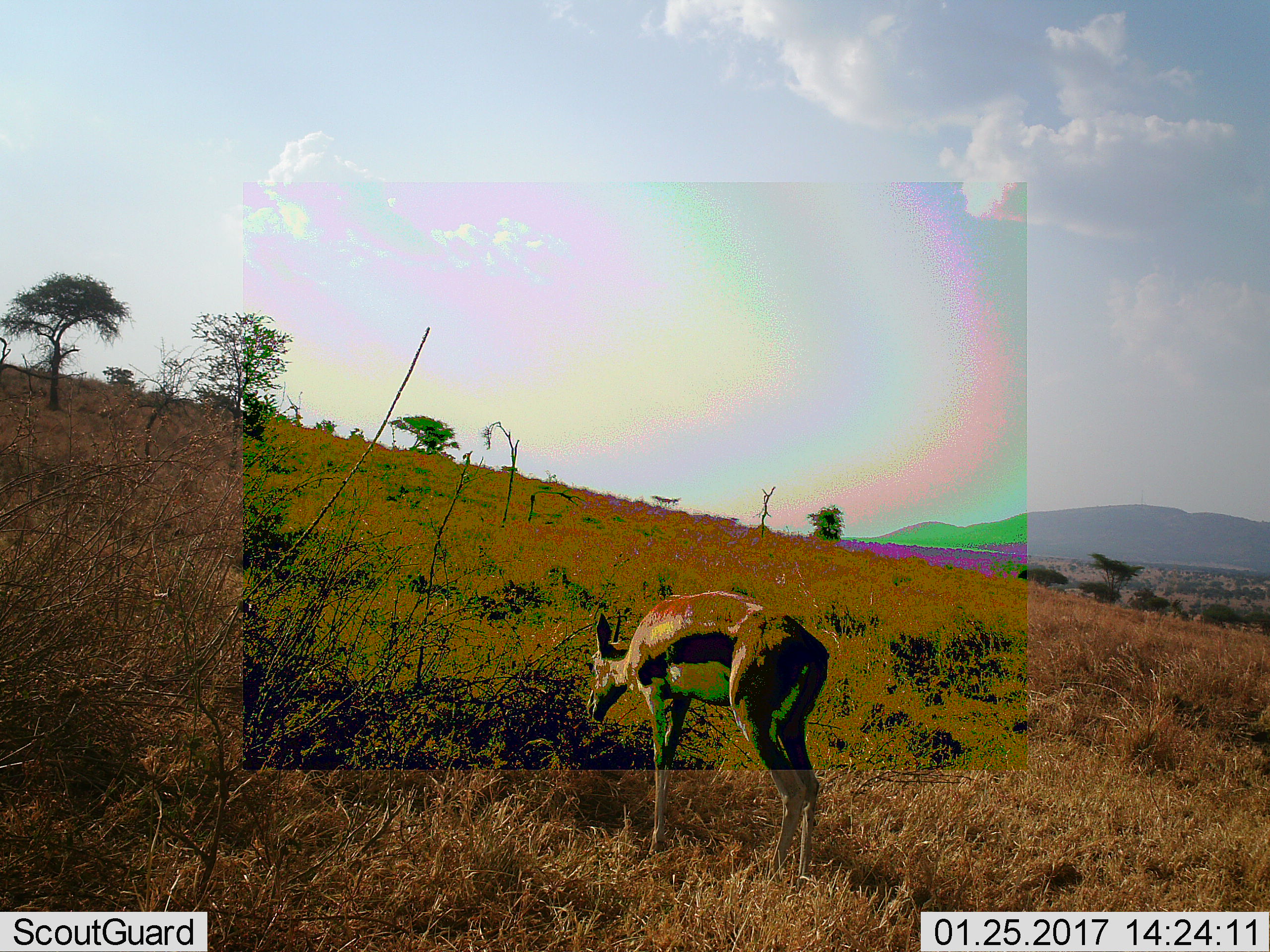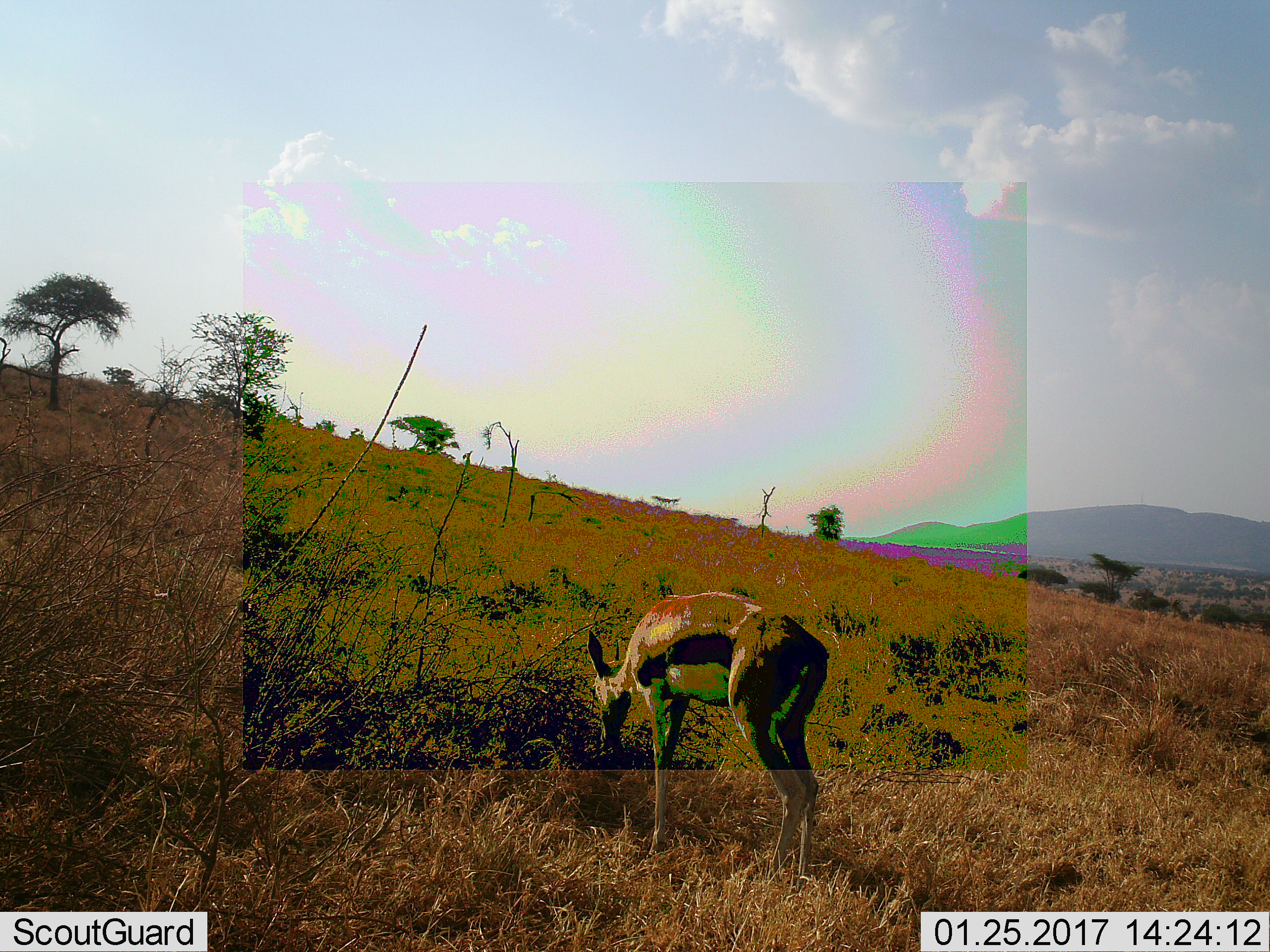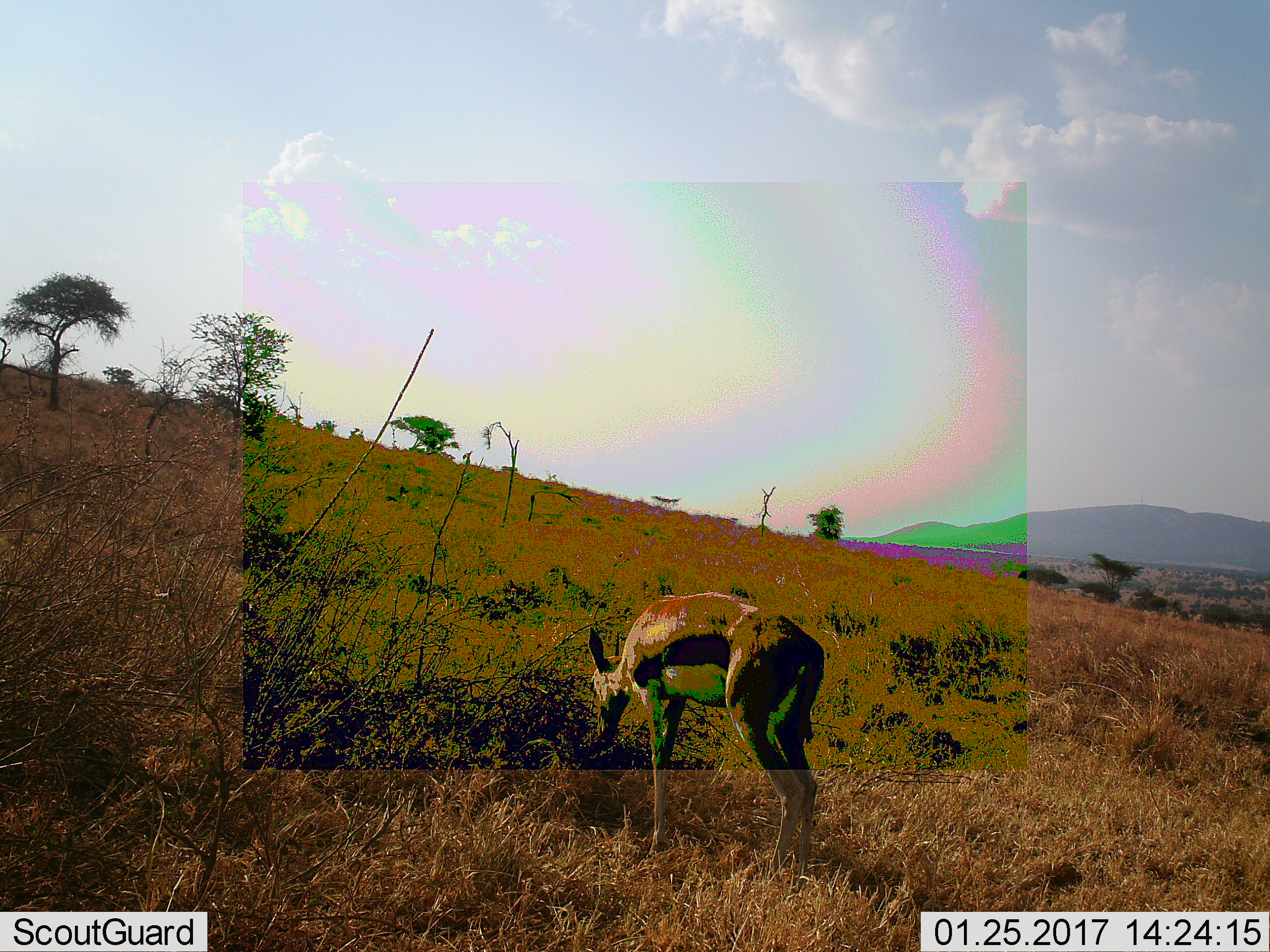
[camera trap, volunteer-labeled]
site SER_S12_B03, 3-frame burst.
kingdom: Animalia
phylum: Chordata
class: Mammalia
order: Artiodactyla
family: Bovidae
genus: Eudorcas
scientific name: Eudorcas thomsonii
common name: thomson's gazelle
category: gazellethomsons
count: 1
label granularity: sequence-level